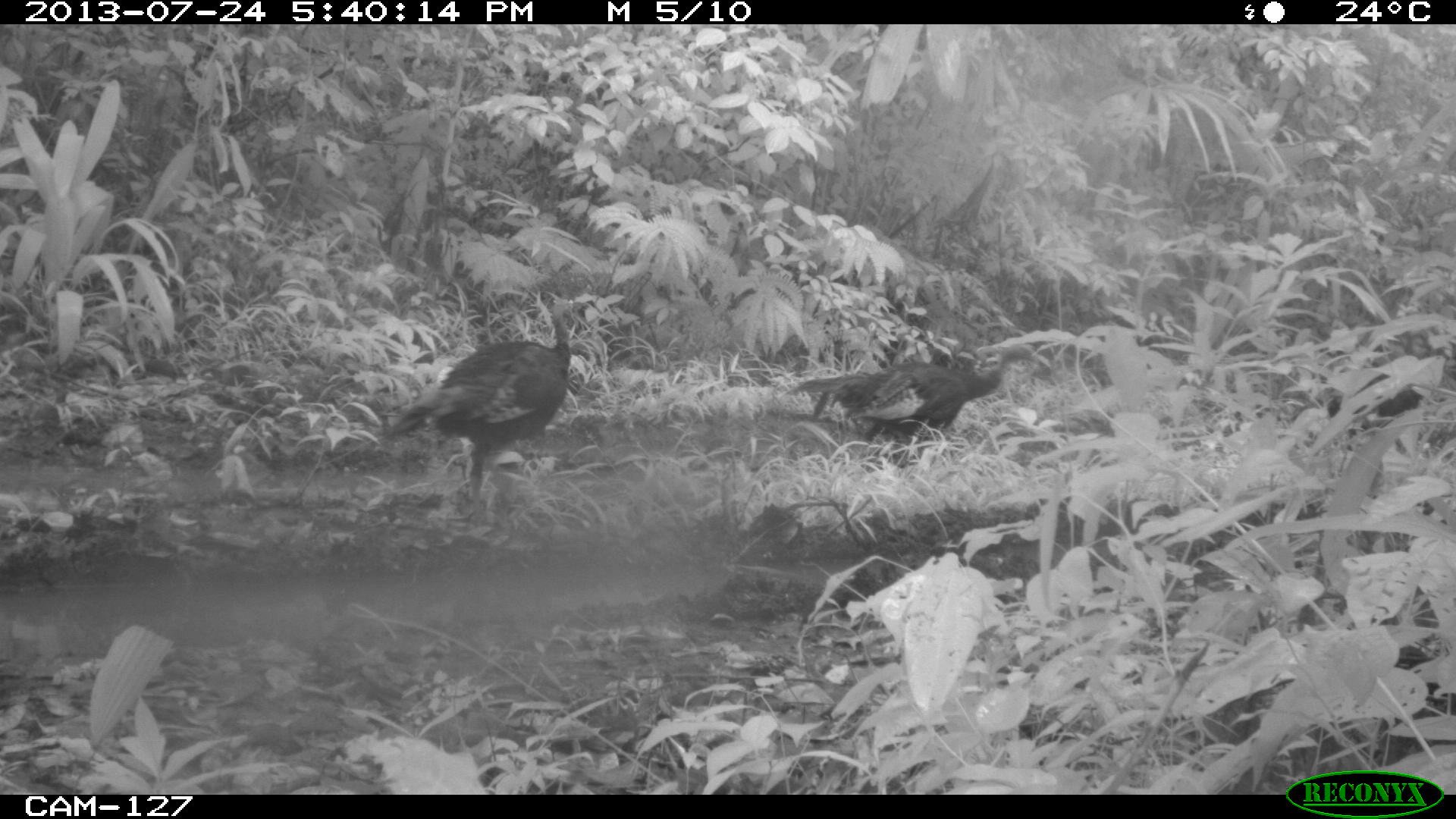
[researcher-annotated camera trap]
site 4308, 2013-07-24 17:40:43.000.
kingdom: Animalia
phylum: Chordata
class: Aves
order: Galliformes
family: Phasianidae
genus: Meleagris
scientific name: Meleagris ocellata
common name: ocellated turkey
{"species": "Meleagris ocellata (ocellated turkey)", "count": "3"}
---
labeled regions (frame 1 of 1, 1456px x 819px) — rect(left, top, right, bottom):
meleagris ocellata: rect(392, 301, 583, 494); rect(794, 346, 1049, 447); rect(1328, 379, 1429, 427)